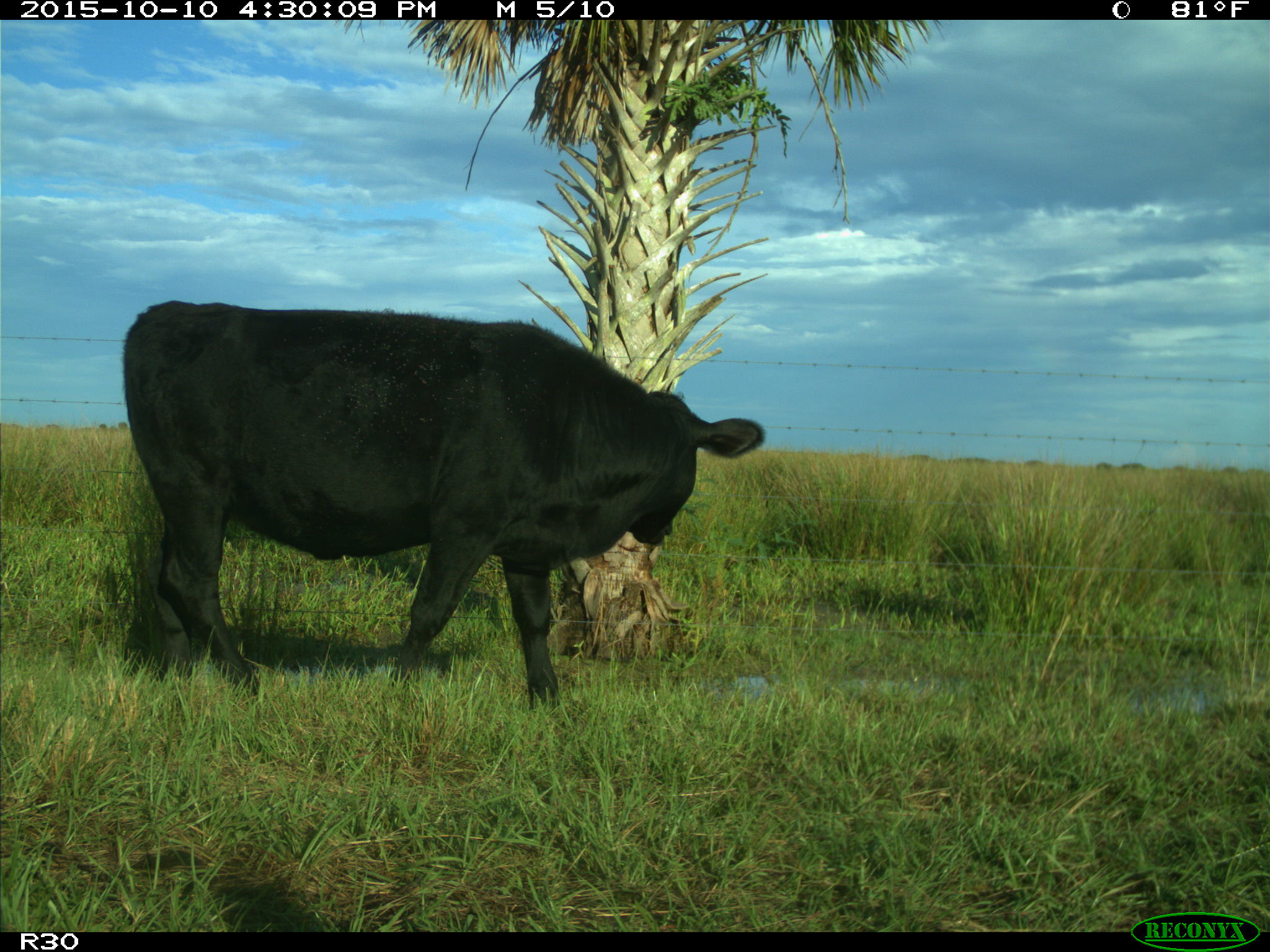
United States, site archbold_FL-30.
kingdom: Animalia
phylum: Chordata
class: Mammalia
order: Artiodactyla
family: Bovidae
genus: Bos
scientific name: Bos taurus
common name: domestic cow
Bos taurus (domestic cow).